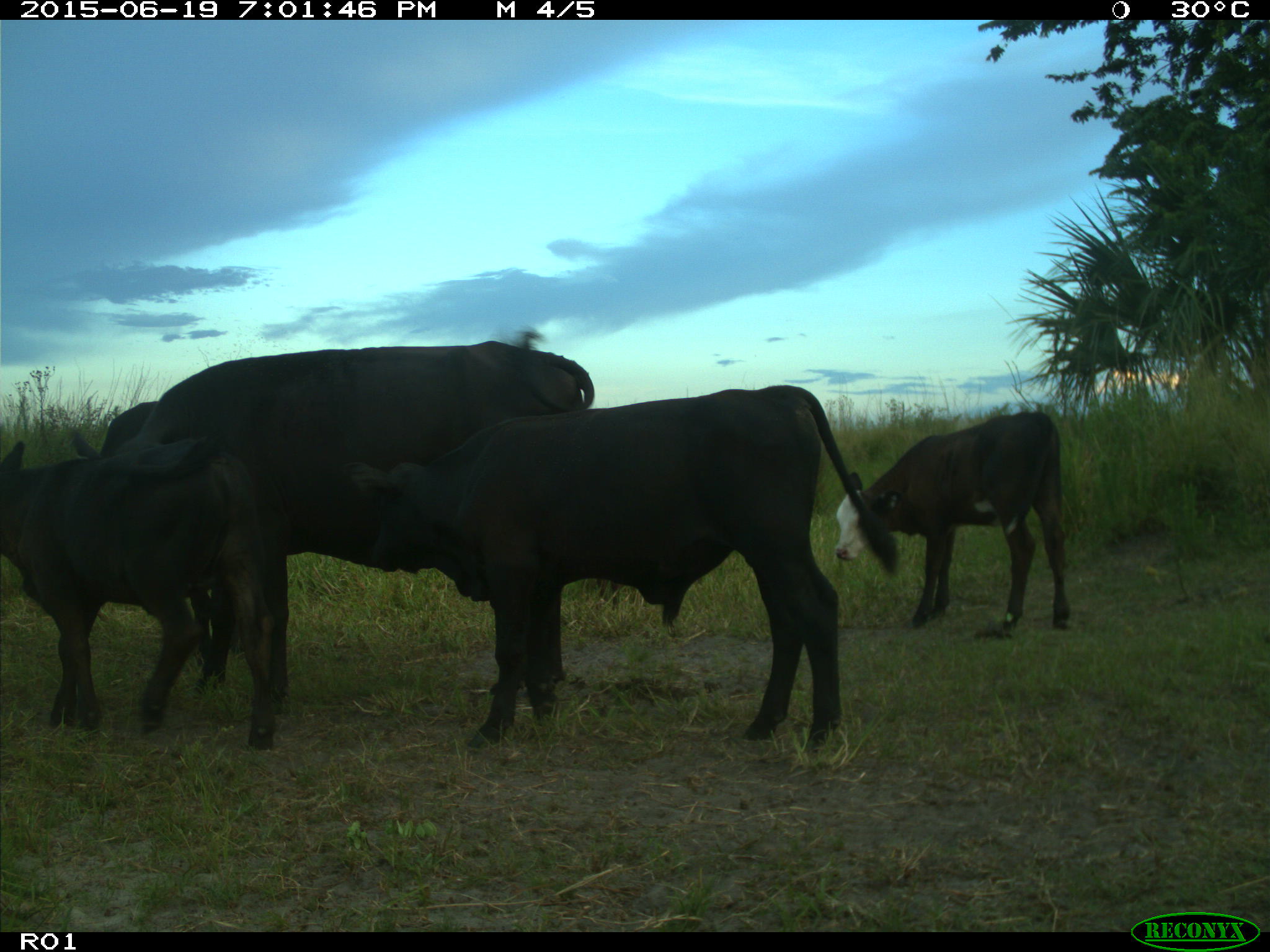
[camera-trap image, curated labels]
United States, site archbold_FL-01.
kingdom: Animalia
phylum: Chordata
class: Mammalia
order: Artiodactyla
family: Bovidae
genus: Bos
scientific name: Bos taurus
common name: domestic cow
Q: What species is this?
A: Bos taurus (domestic cow).